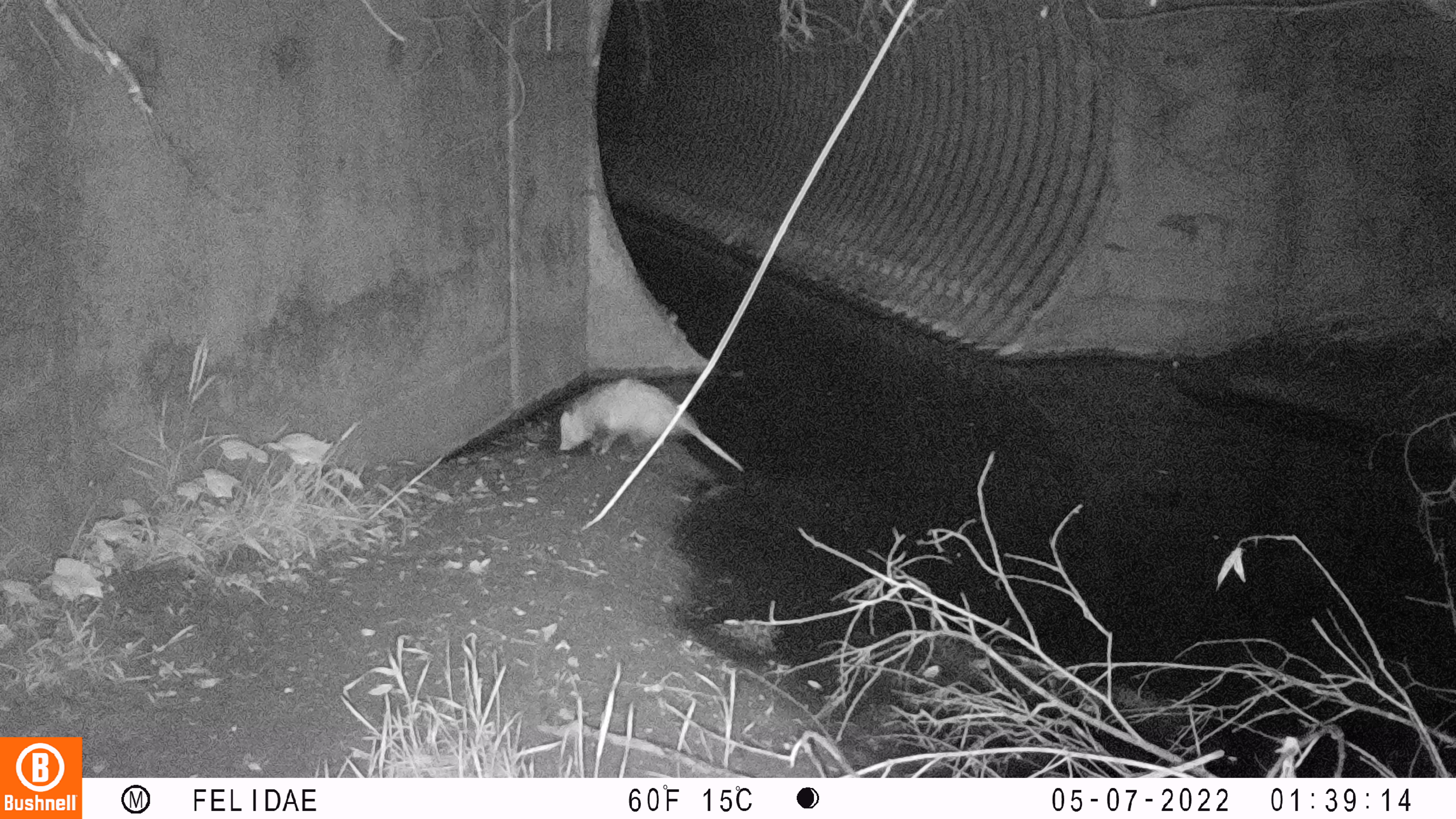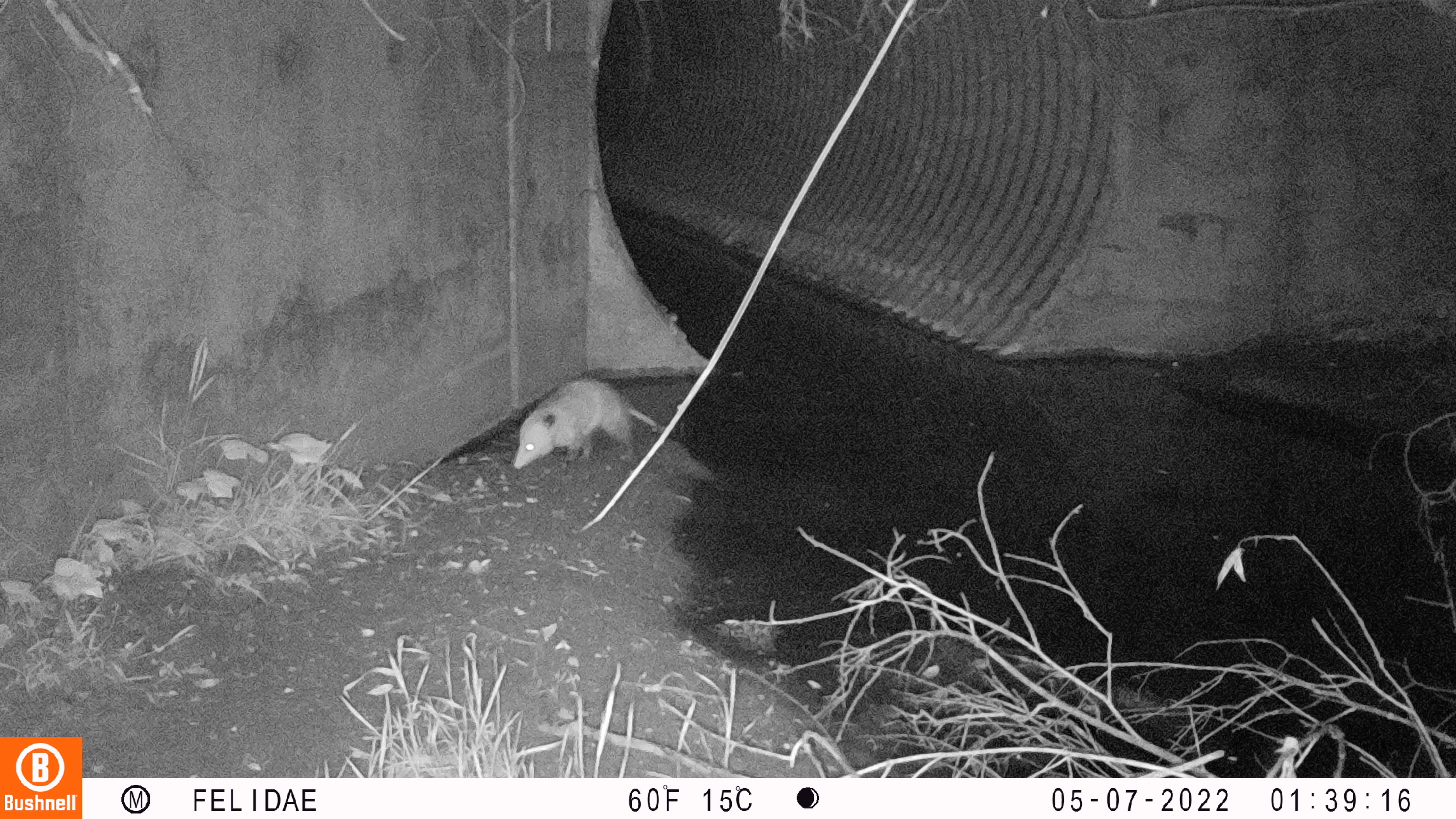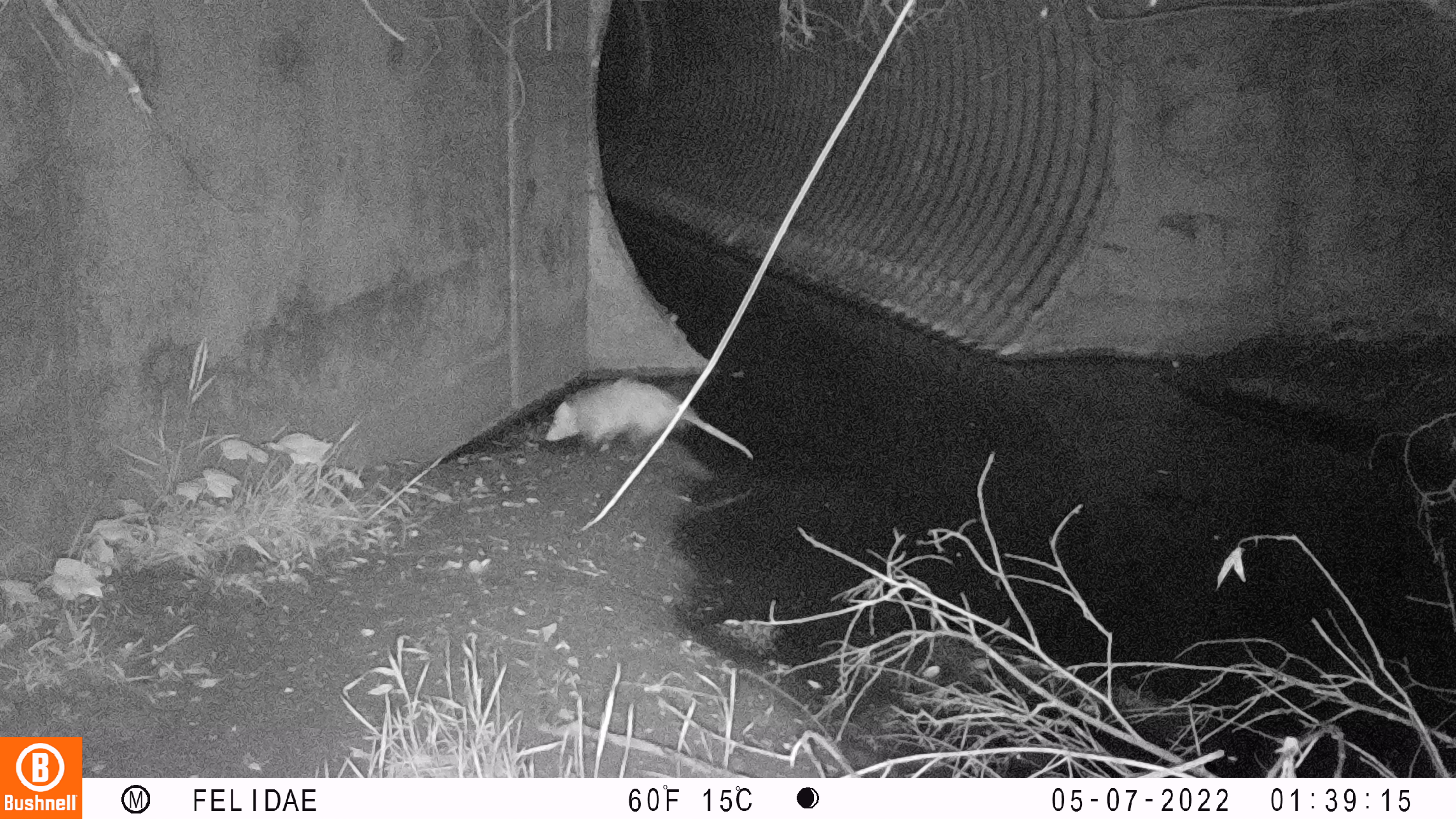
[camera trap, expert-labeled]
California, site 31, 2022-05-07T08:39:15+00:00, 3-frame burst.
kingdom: Animalia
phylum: Chordata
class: Mammalia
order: Didelphimorphia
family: Didelphidae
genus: Didelphis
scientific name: Didelphis virginiana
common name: virginia opossum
Virginia opossum (Didelphis virginiana).